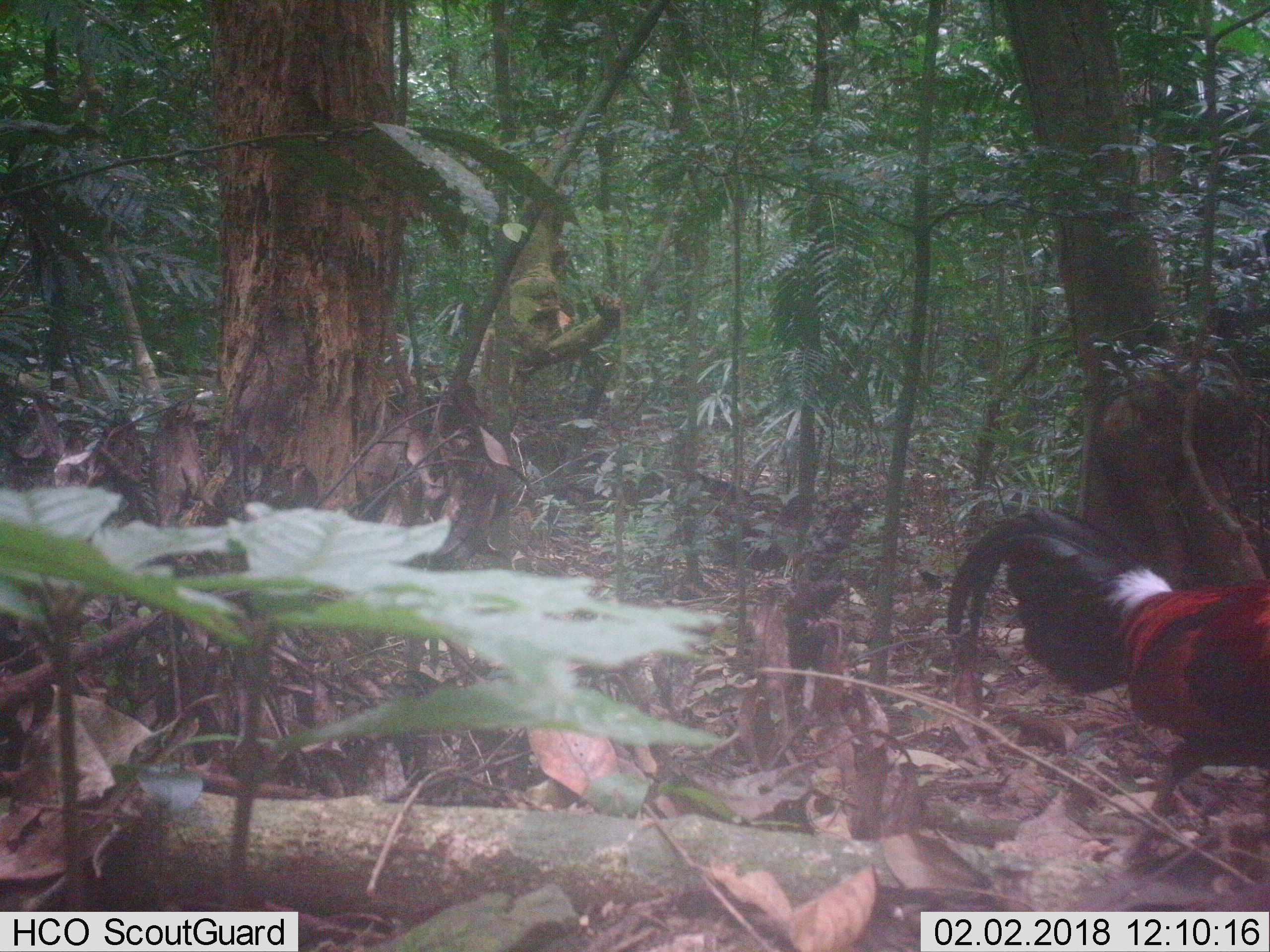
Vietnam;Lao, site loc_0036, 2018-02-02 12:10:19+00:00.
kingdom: Animalia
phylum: Chordata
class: Aves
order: Galliformes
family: Phasianidae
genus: Gallus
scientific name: Gallus gallus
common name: red junglefowl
Red junglefowl (Gallus gallus). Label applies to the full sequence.